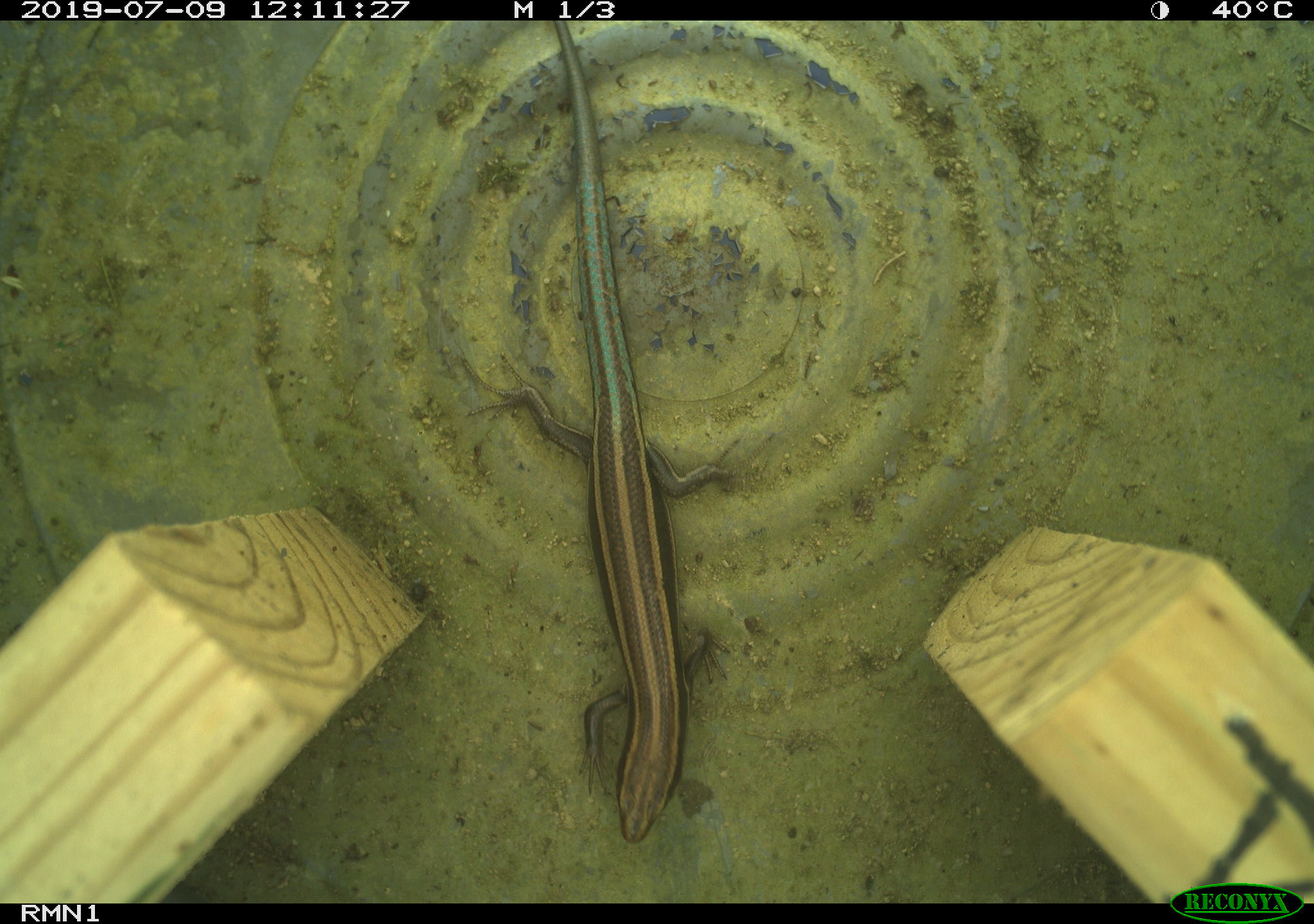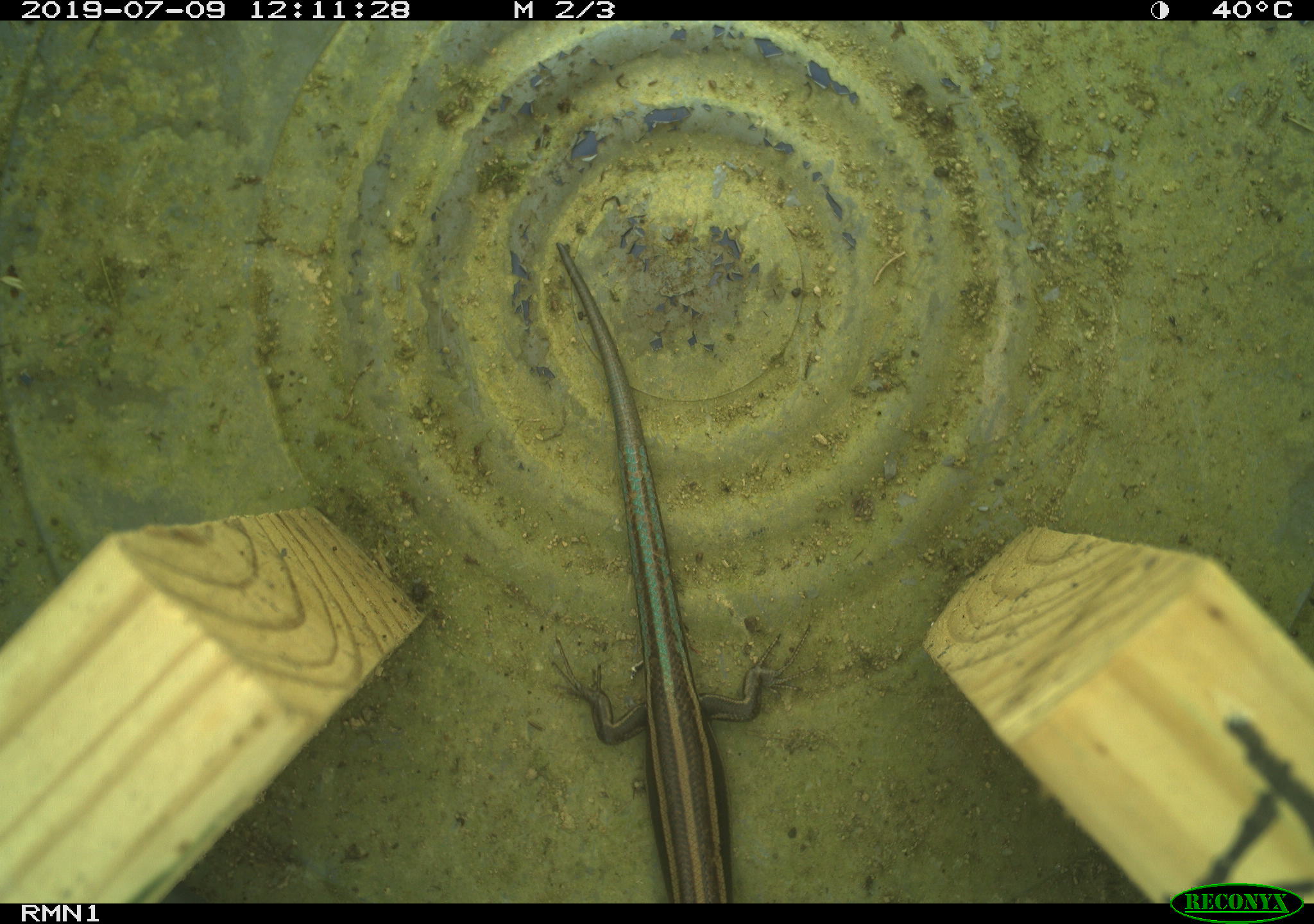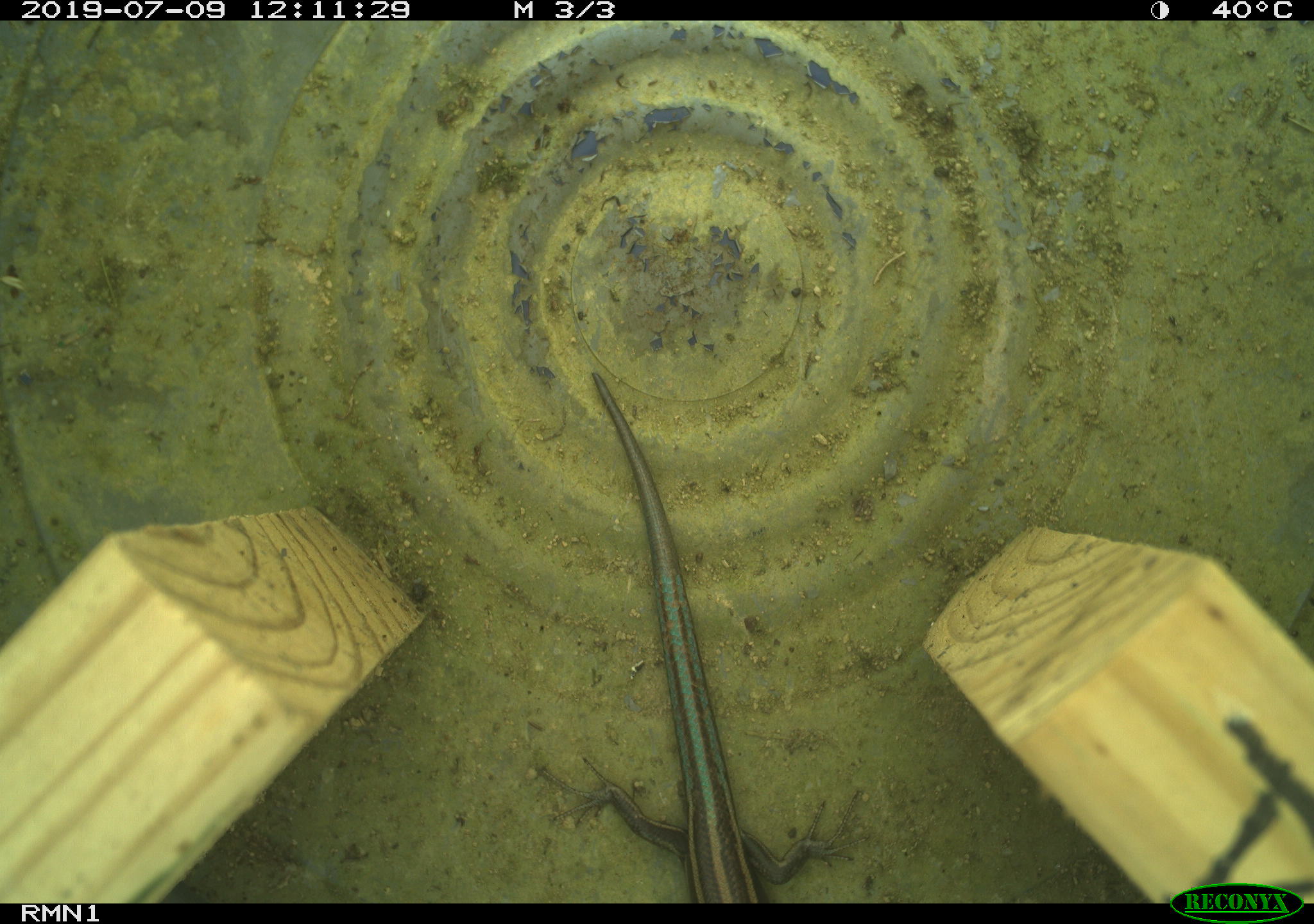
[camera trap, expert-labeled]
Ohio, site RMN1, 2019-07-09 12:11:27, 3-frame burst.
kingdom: Animalia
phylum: Chordata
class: Reptilia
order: Squamata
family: Scincidae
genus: Plestiodon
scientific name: Plestiodon fasciatus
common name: common five-lined skink